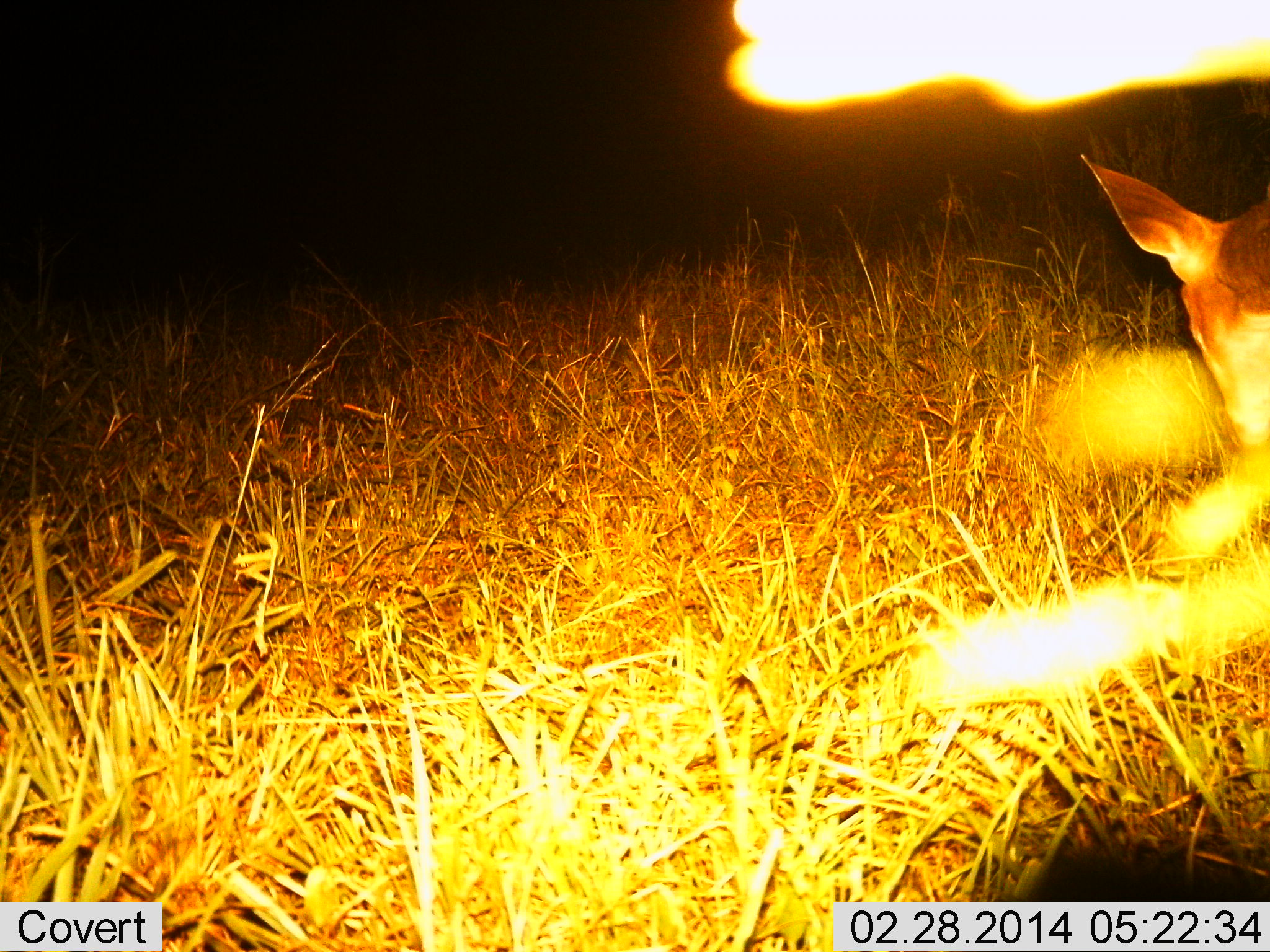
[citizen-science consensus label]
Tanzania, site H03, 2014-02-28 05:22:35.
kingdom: Animalia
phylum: Chordata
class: Mammalia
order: Artiodactyla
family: Bovidae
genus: Redunca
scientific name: Redunca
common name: reedbuck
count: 1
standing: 50%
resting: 0%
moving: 12%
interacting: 0%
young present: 0%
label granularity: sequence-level